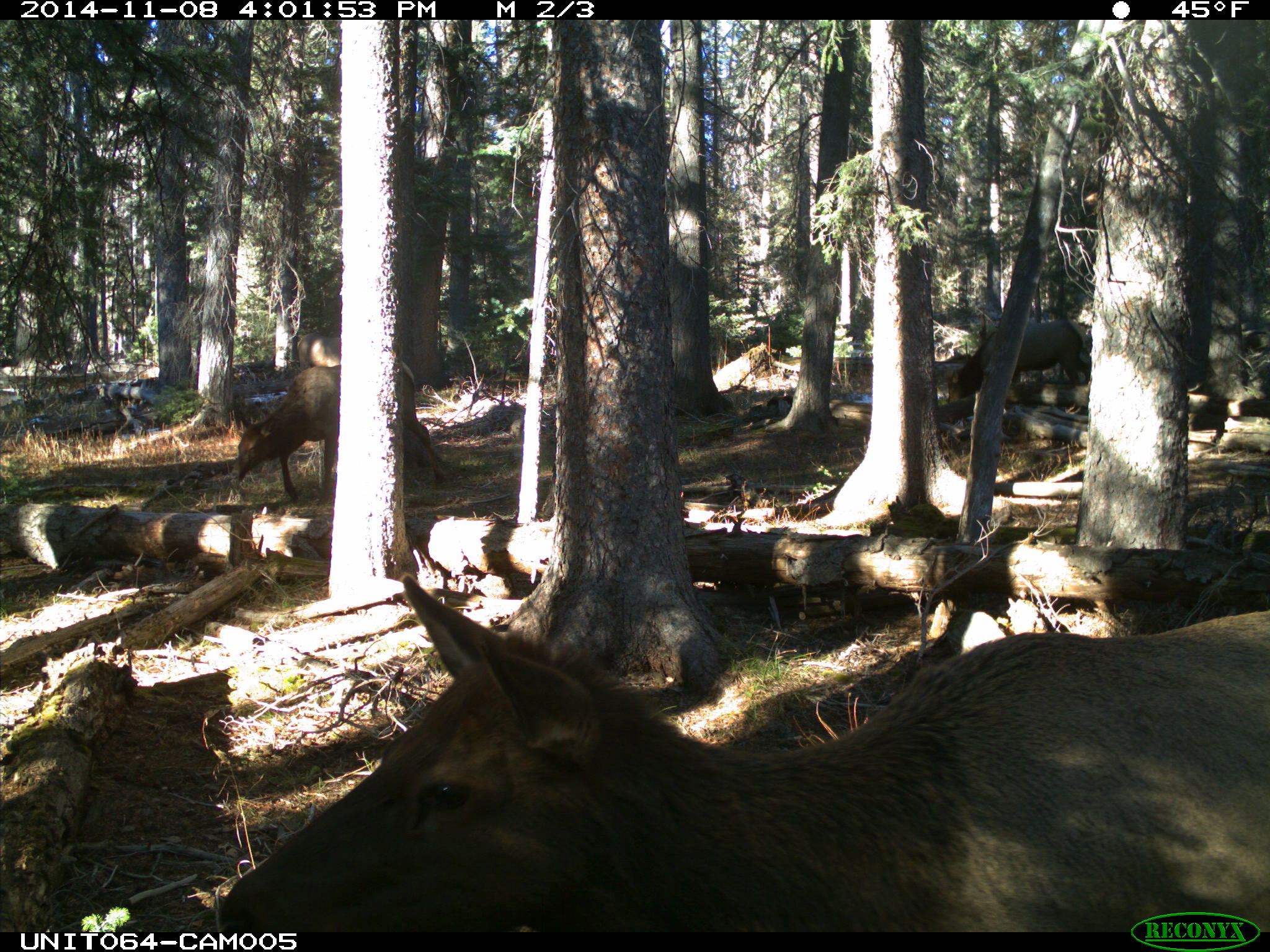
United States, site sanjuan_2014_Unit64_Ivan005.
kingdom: Animalia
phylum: Chordata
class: Mammalia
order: Artiodactyla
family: Cervidae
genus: Cervus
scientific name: Cervus elaphus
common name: red deer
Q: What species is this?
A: Cervus elaphus (red deer).